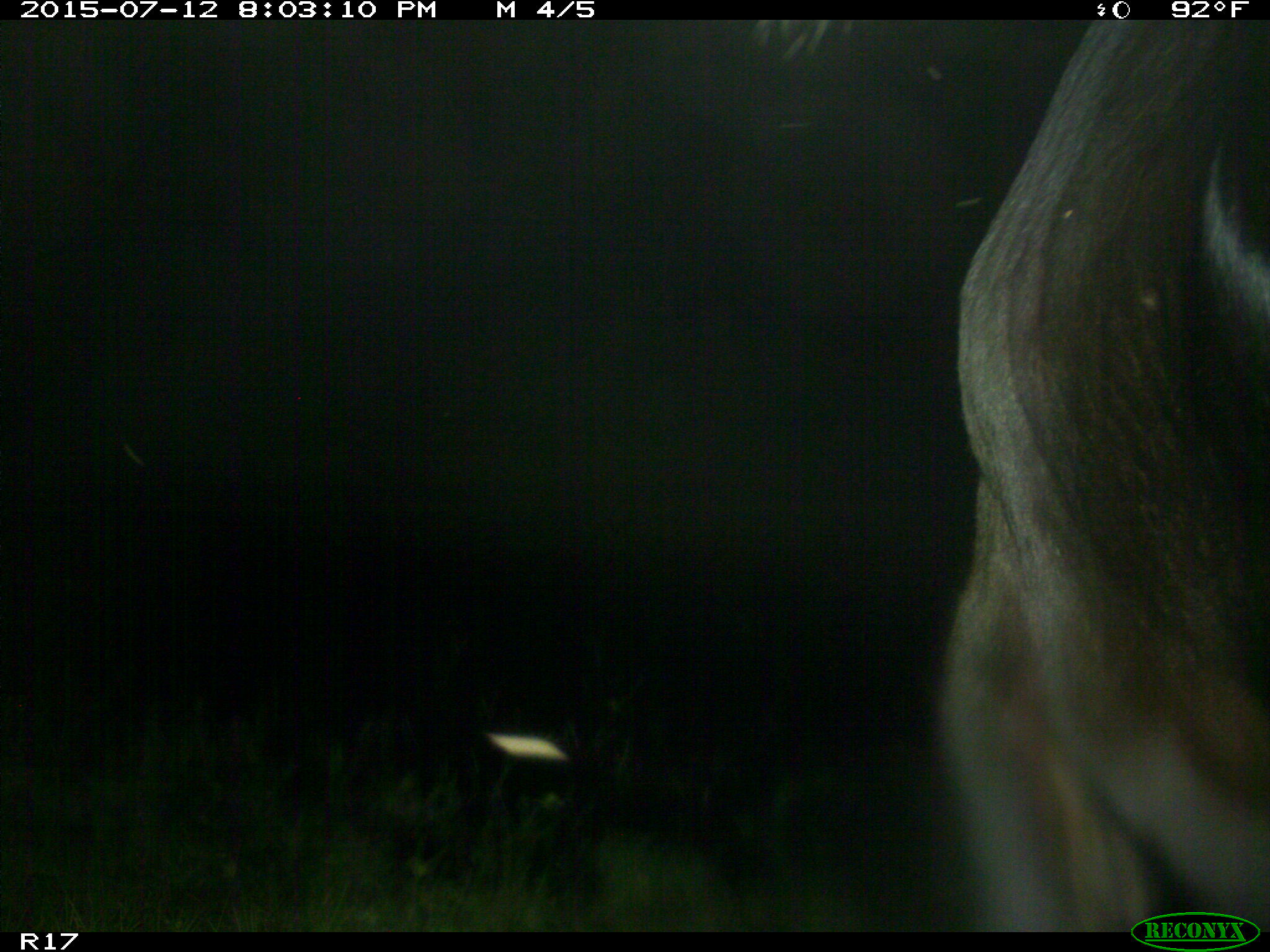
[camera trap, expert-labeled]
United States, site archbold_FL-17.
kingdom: Animalia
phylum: Chordata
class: Mammalia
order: Artiodactyla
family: Bovidae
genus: Bos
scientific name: Bos taurus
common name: domestic cow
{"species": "Bos taurus (domestic cow)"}